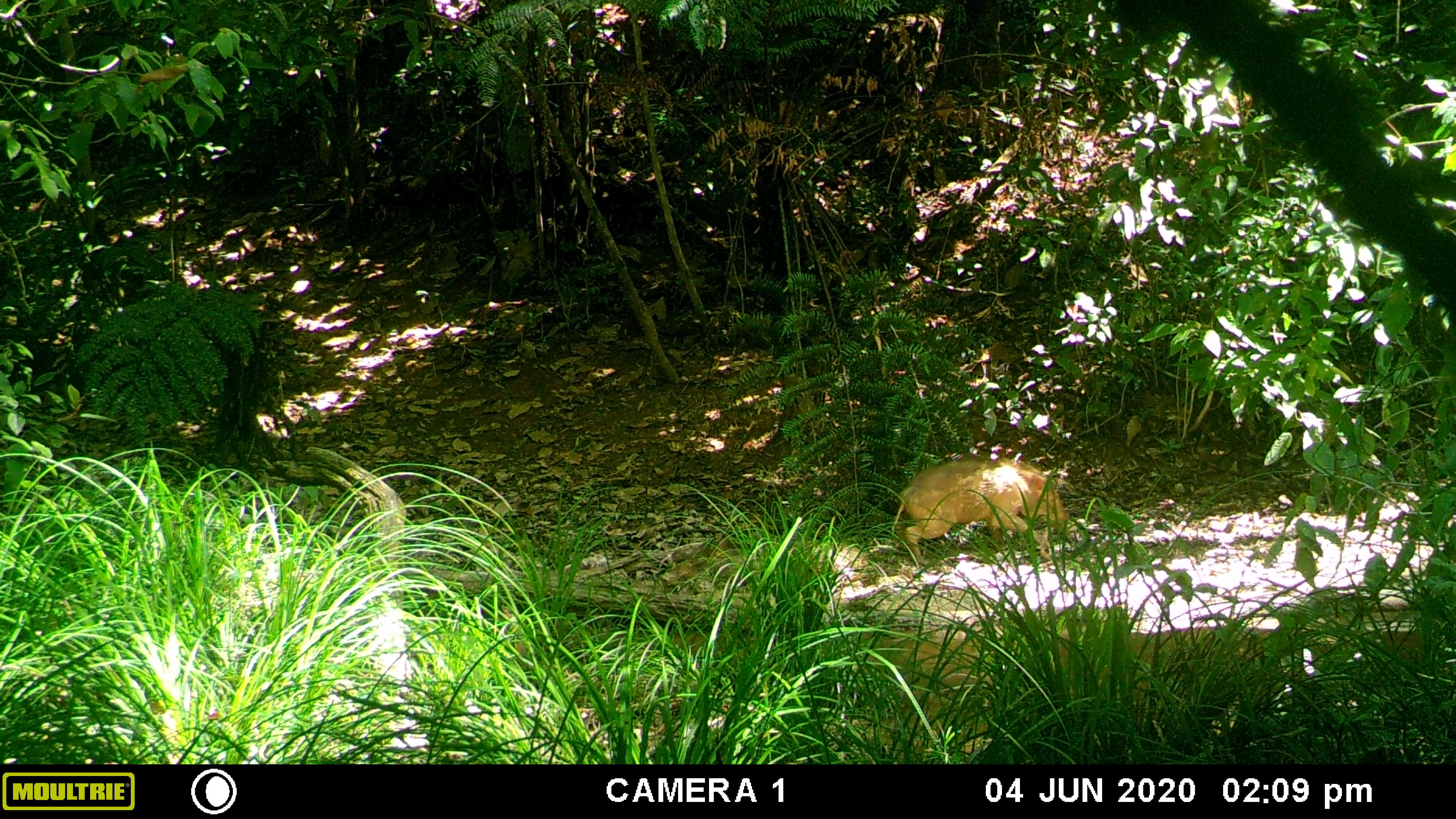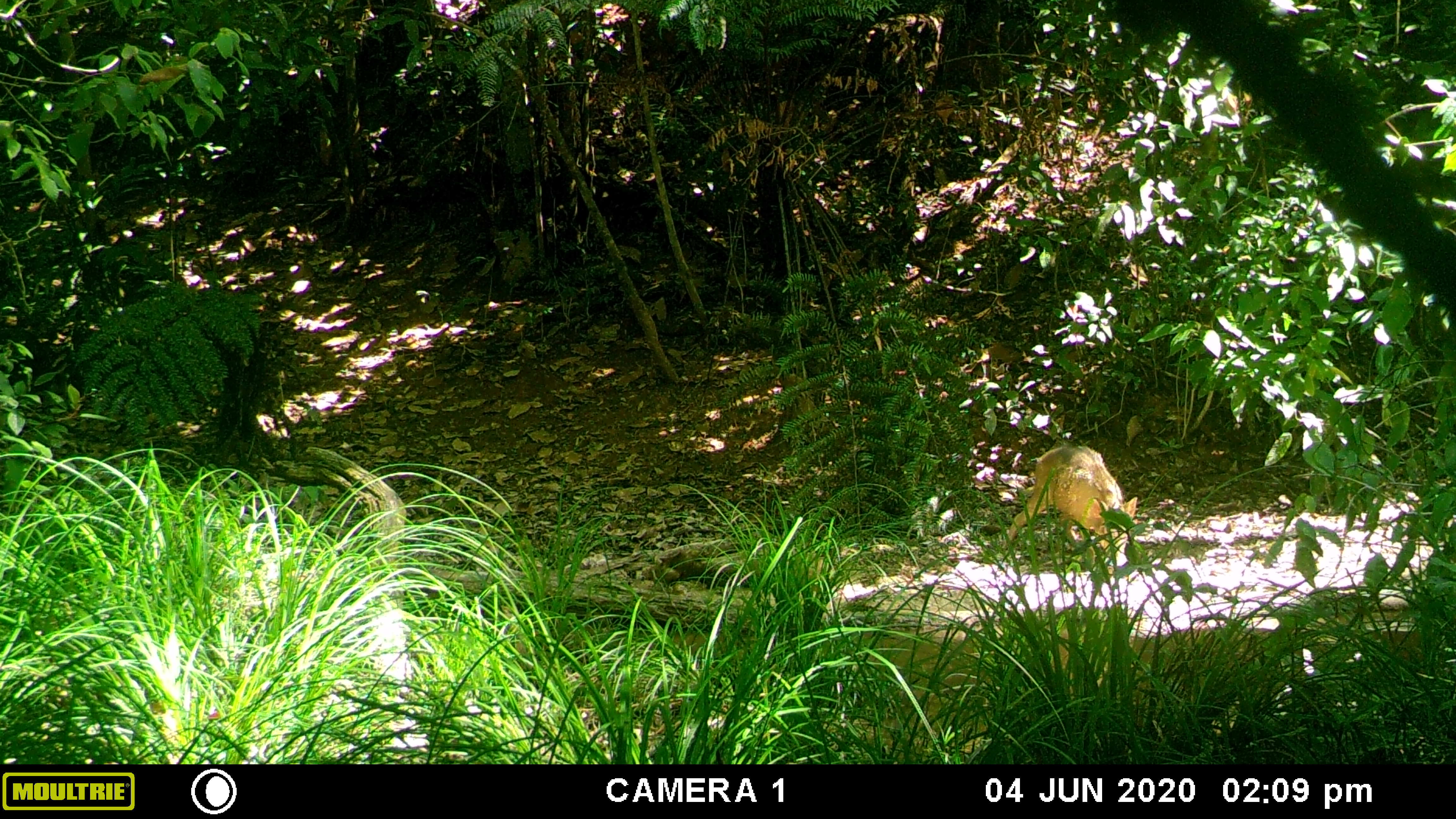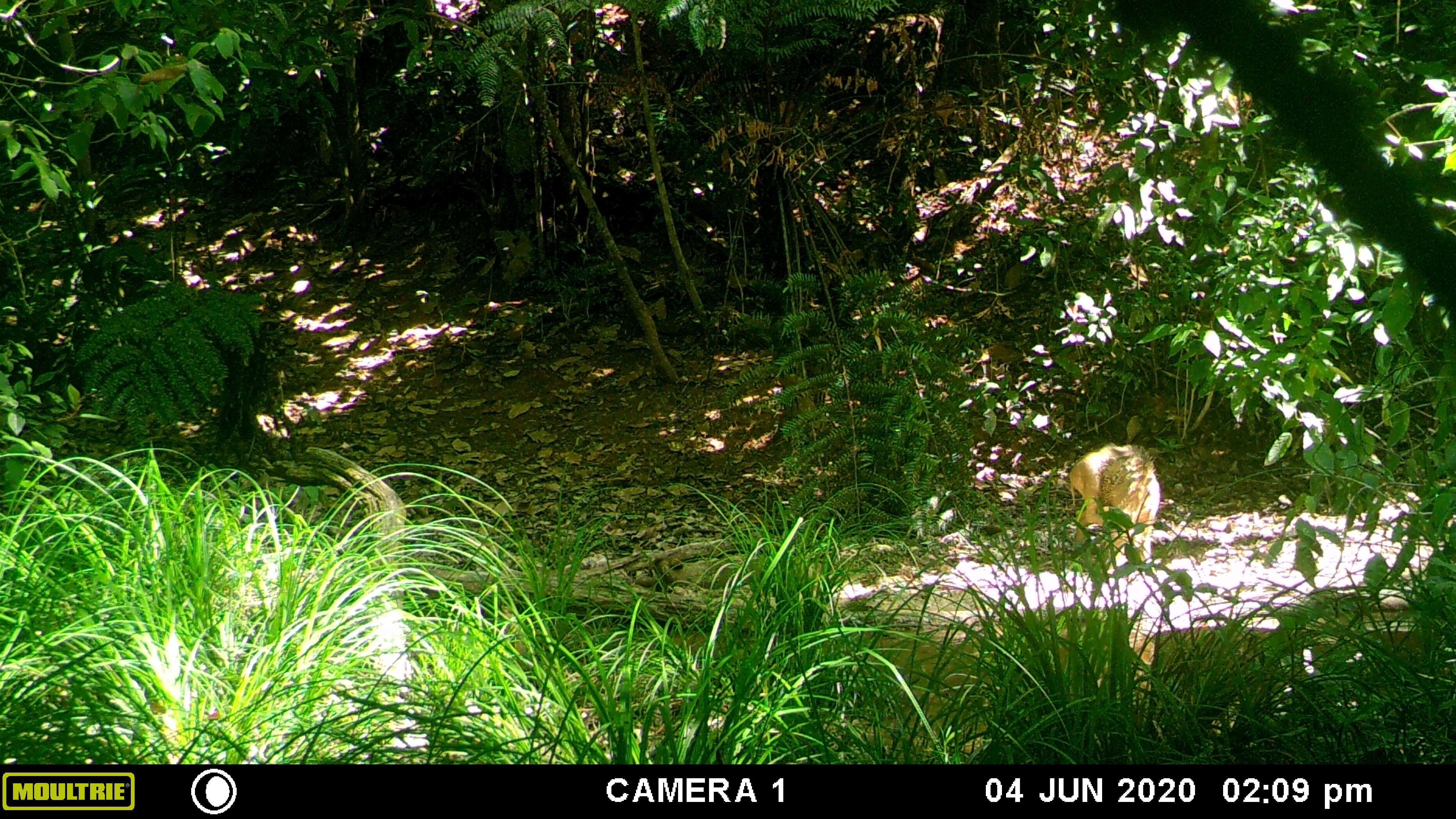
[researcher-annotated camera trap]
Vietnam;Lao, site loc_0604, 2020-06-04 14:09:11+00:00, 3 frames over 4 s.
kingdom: Animalia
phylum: Chordata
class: Mammalia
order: Artiodactyla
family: Suidae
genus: Sus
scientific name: Sus scrofa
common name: eurasian wild pig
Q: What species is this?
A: Eurasian wild pig (Sus scrofa).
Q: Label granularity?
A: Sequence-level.